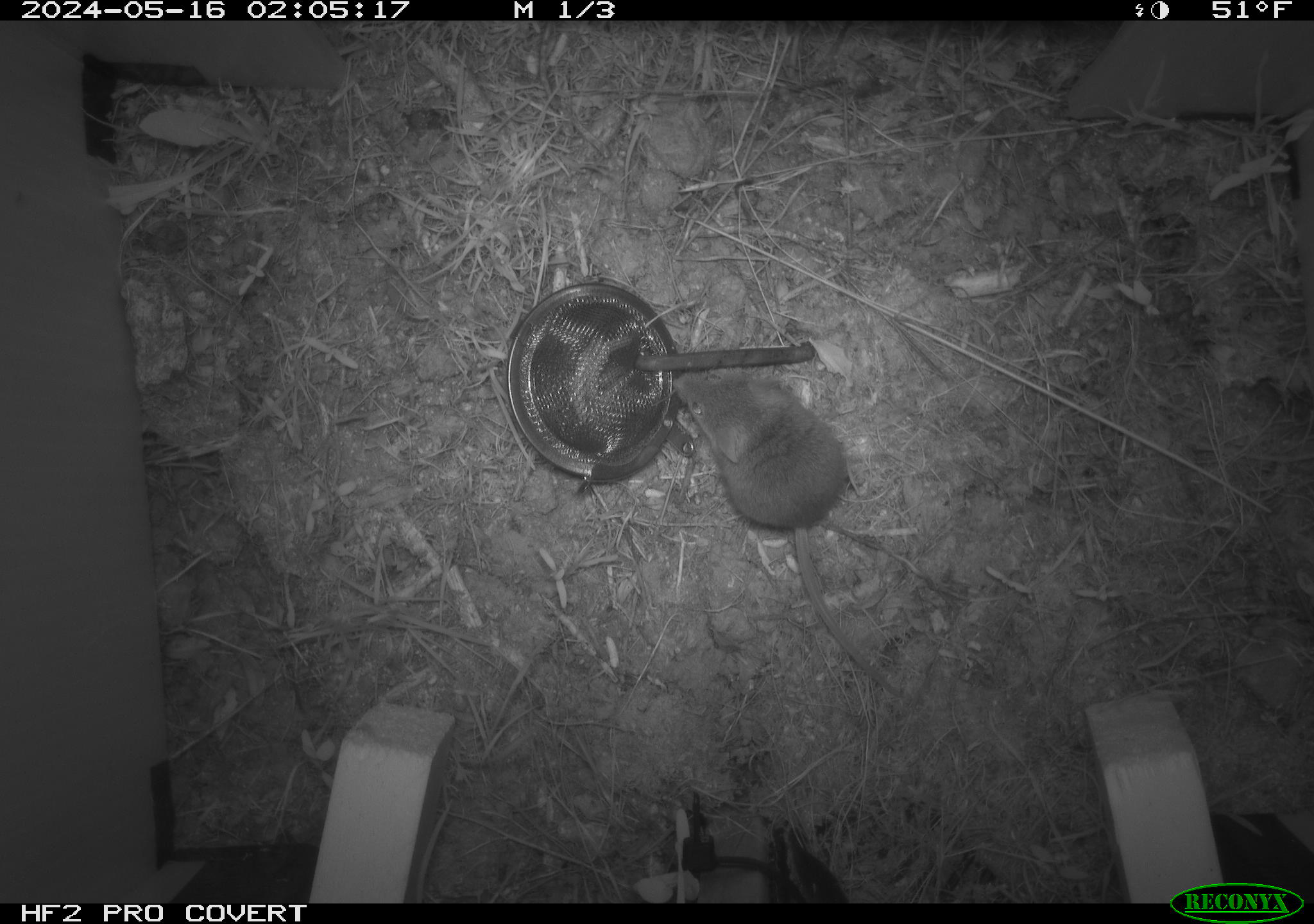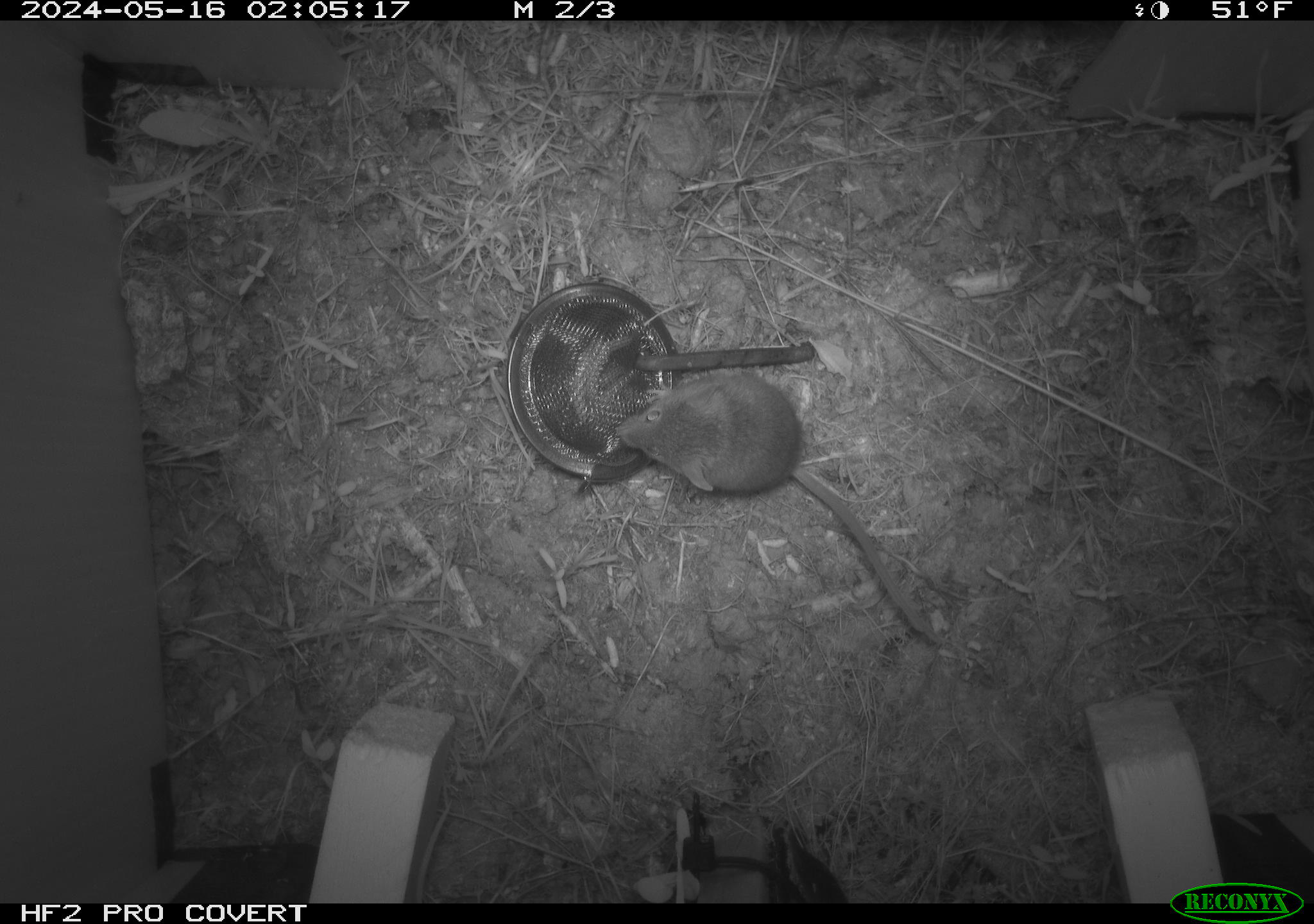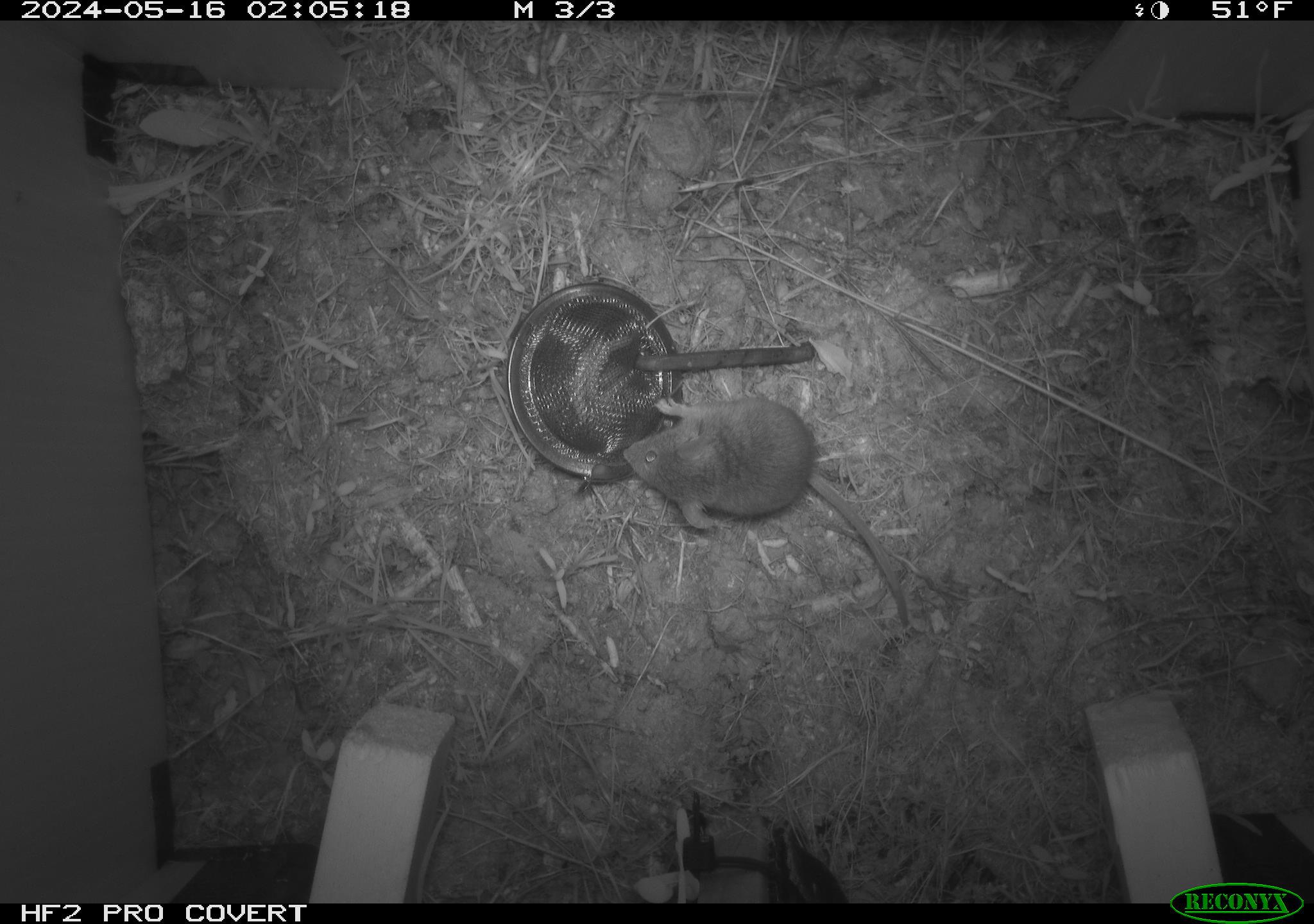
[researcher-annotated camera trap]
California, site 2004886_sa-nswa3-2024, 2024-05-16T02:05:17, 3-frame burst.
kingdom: Animalia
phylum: Chordata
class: Mammalia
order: Rodentia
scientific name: Rodentia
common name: rodent